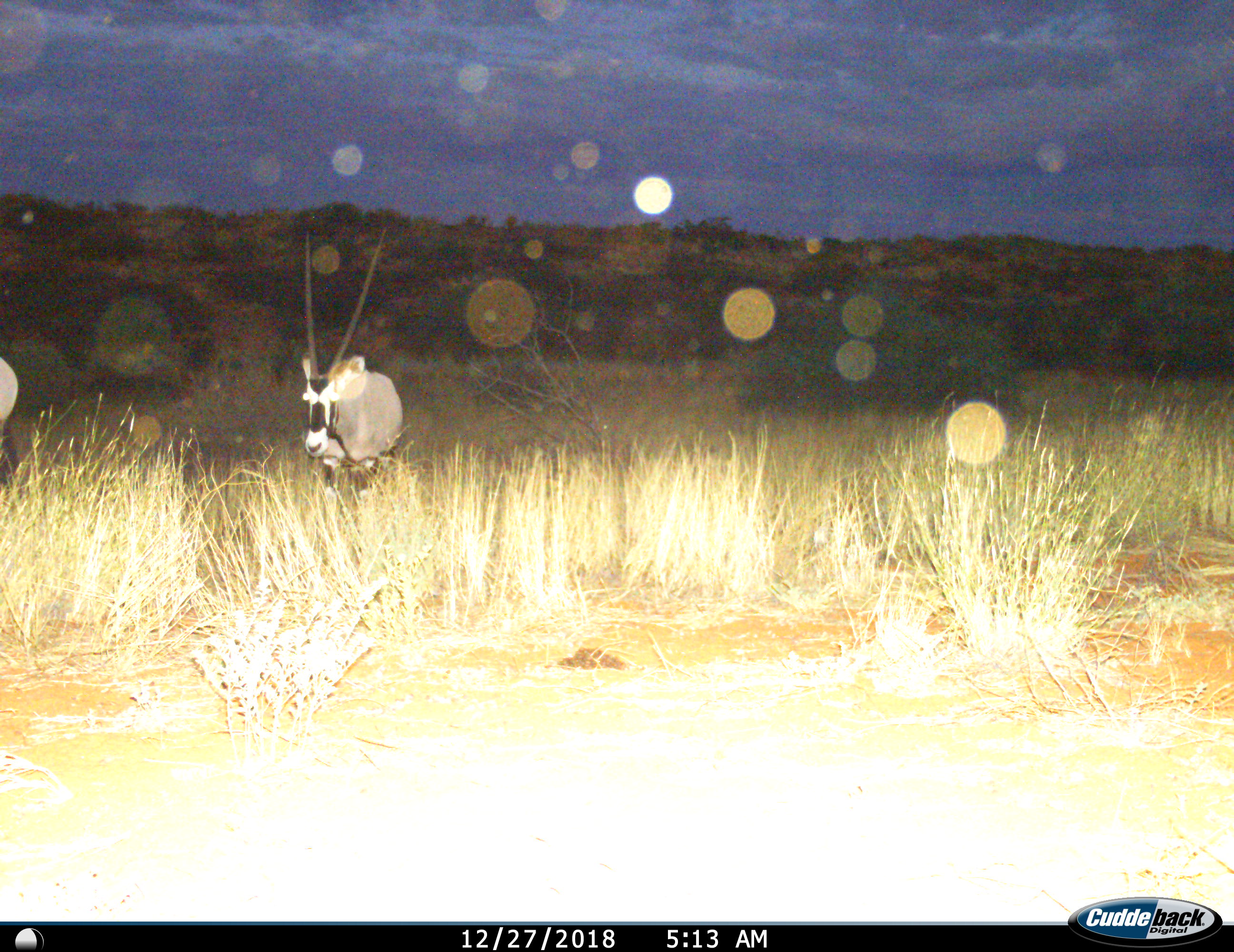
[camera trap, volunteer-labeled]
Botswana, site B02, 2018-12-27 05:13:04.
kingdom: Animalia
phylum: Chordata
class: Mammalia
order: Artiodactyla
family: Bovidae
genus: Oryx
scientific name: Oryx gazella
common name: gemsbok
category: gemsbokoryx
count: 2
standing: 80%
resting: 0%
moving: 20%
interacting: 0%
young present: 0%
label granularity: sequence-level